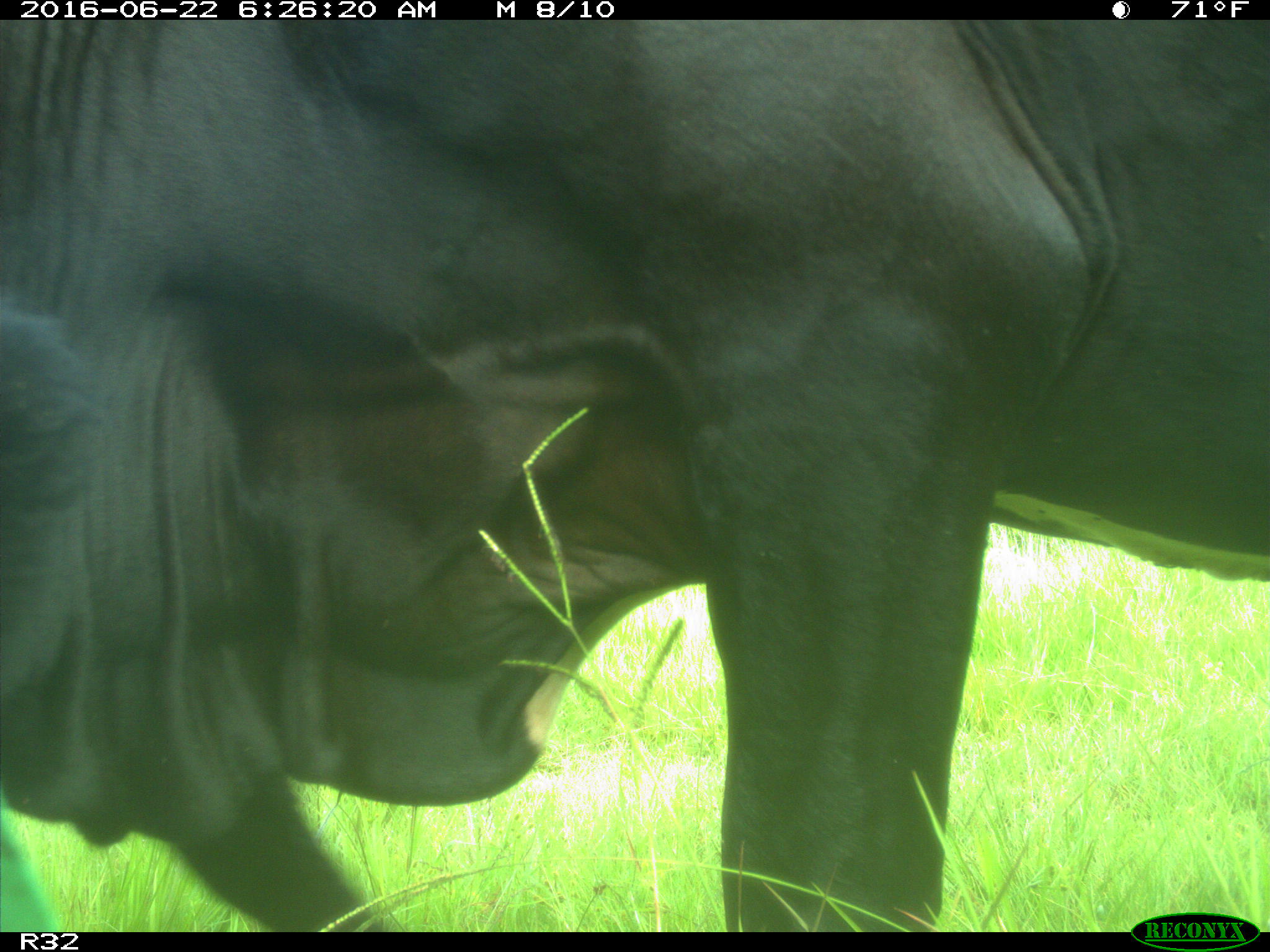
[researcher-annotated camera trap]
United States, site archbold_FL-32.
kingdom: Animalia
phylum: Chordata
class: Mammalia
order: Artiodactyla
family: Bovidae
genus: Bos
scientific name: Bos taurus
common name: domestic cow